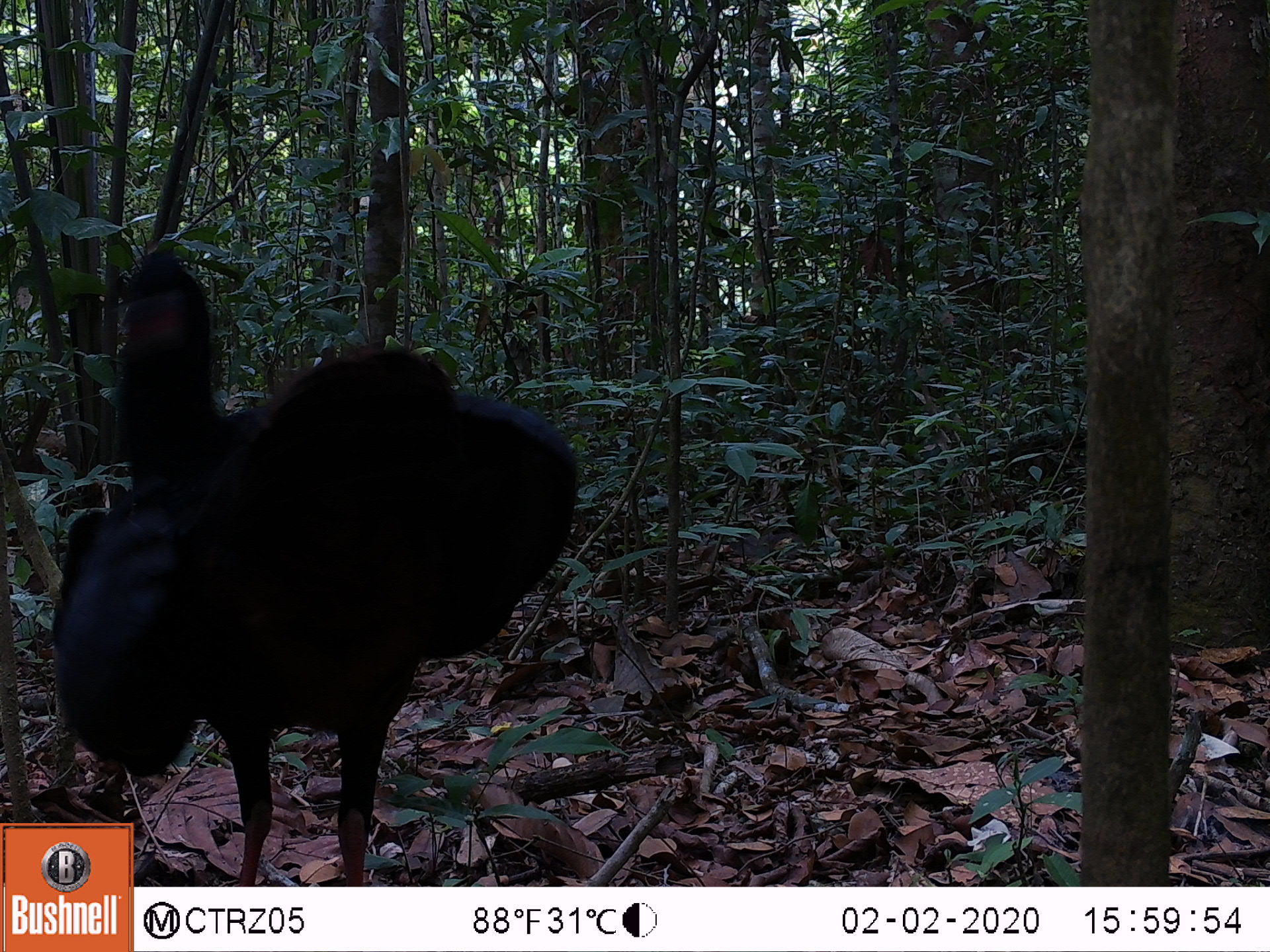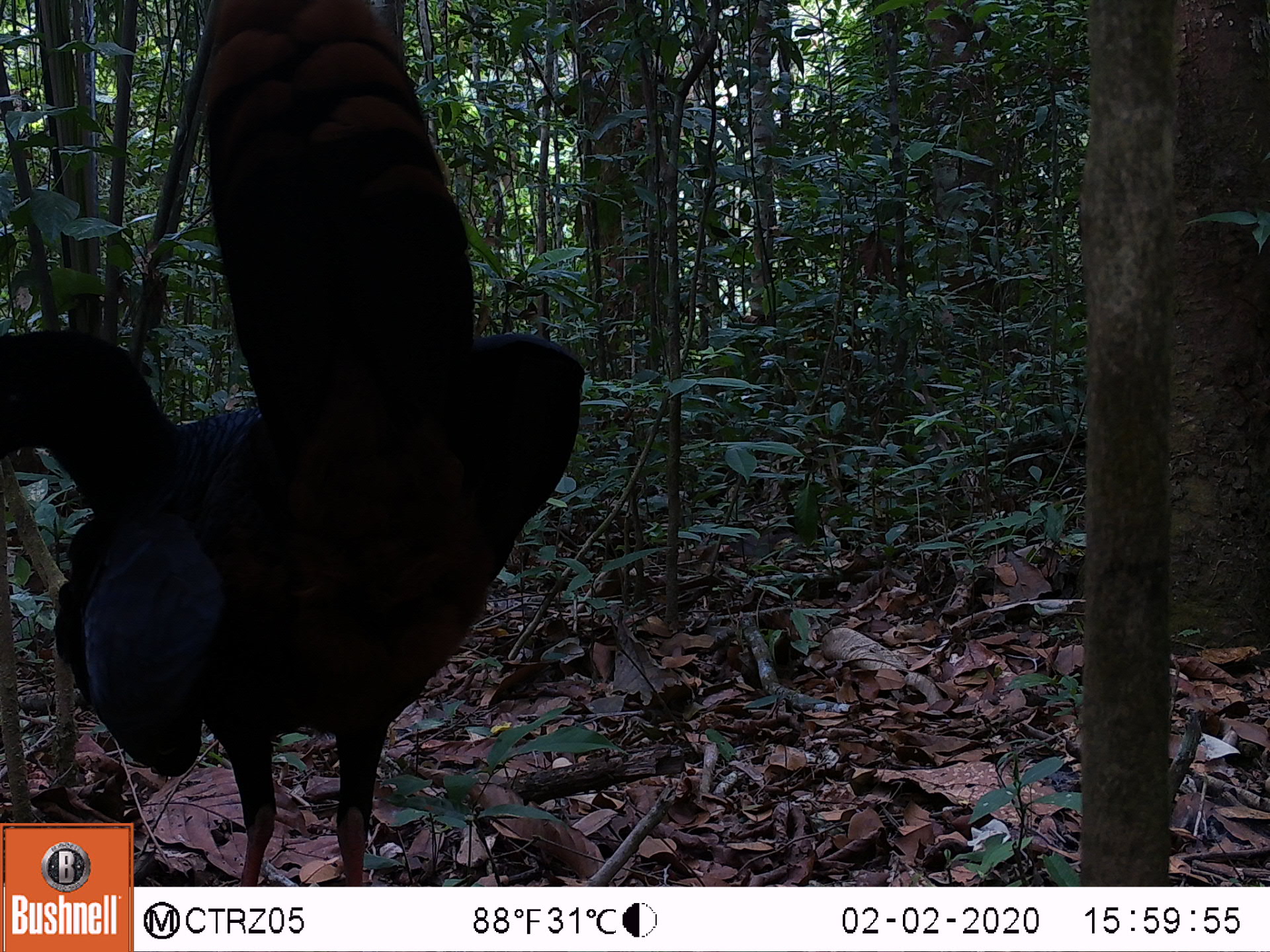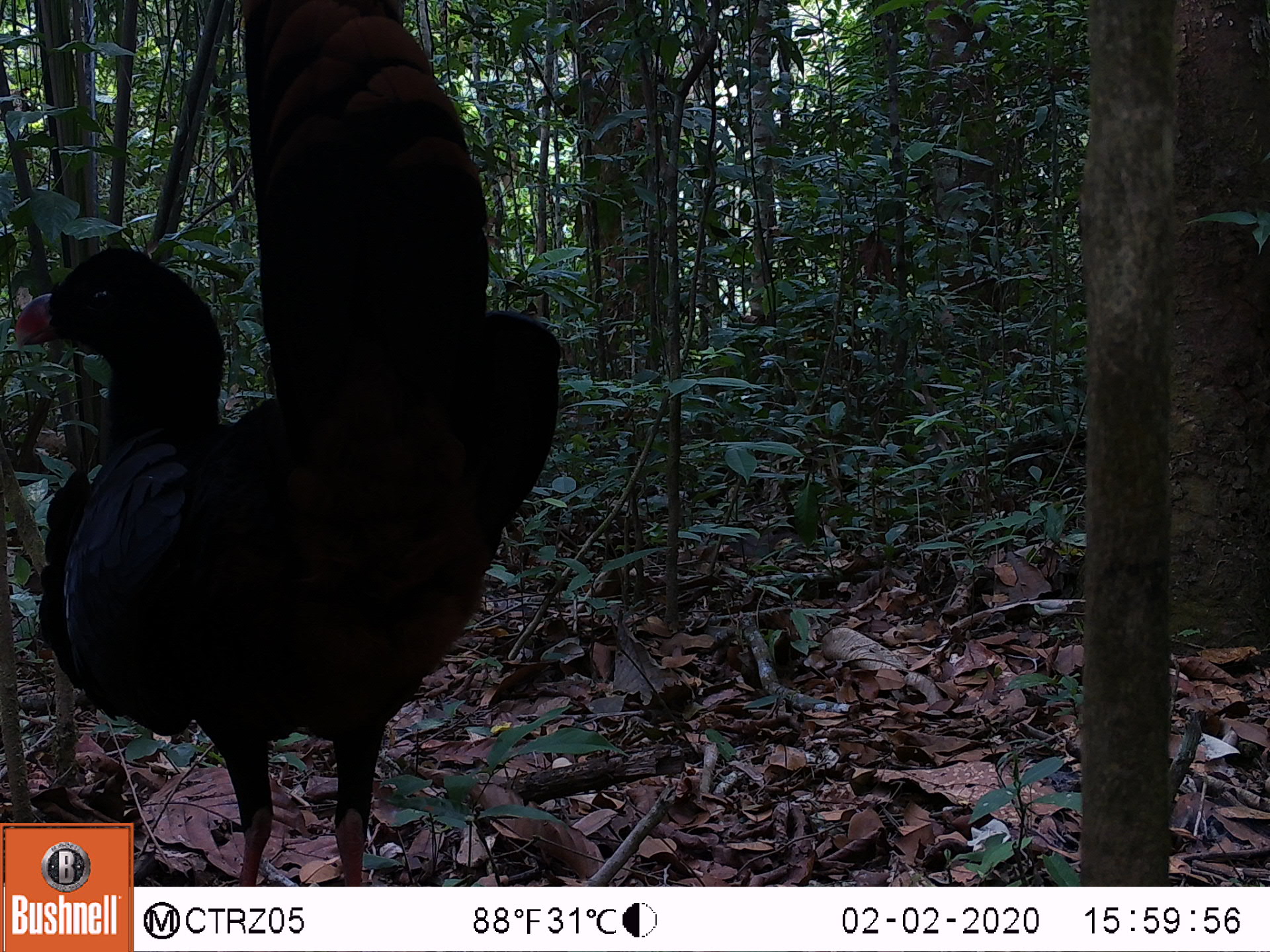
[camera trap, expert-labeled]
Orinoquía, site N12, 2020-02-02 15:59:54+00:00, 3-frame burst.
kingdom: Animalia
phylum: Chordata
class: Aves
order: Galliformes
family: Cracidae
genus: Mitu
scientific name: Mitu salvini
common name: salvin's currasow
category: salvins curassow